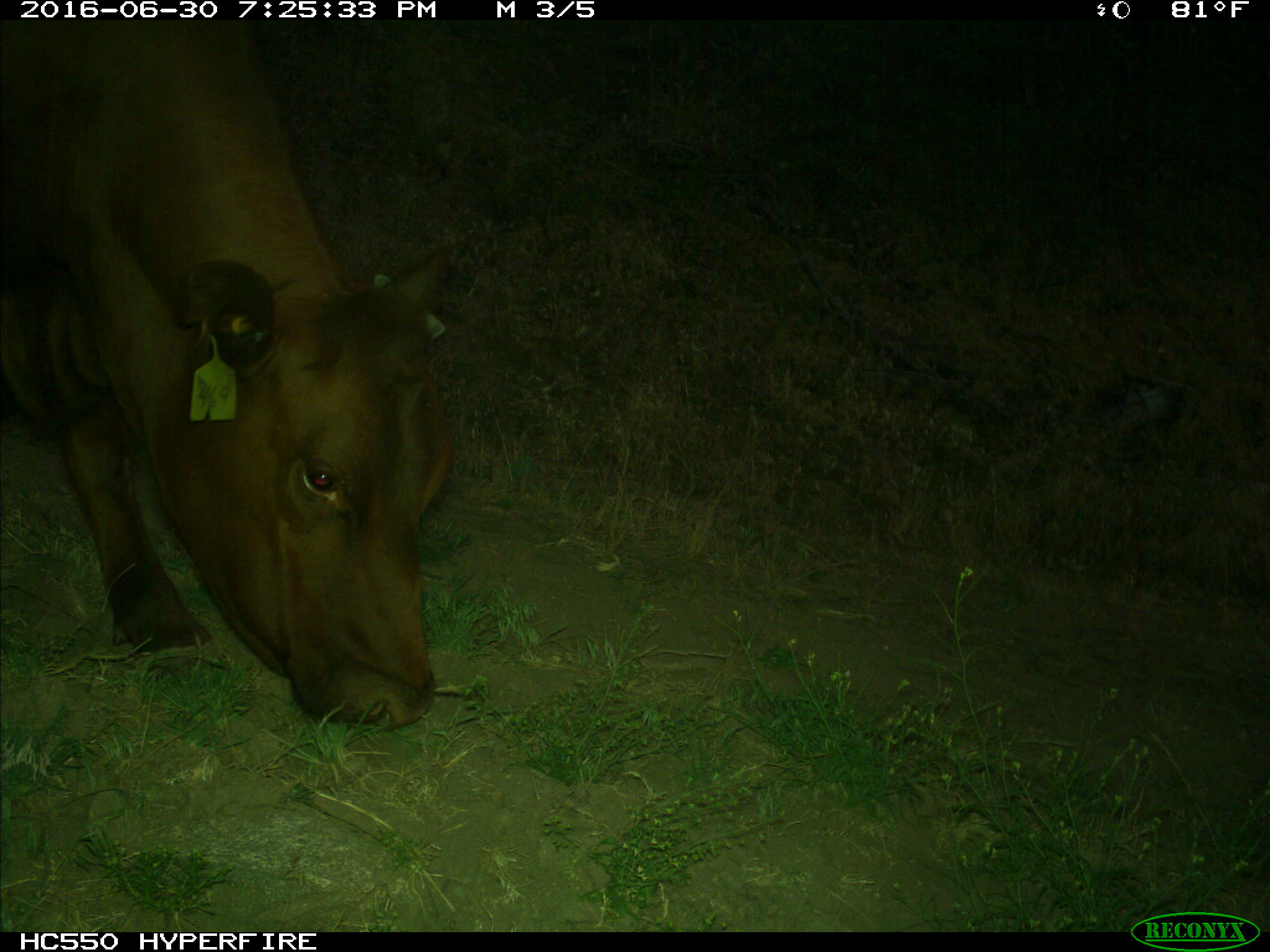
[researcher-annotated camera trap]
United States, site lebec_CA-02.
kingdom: Animalia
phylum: Chordata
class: Mammalia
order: Artiodactyla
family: Bovidae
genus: Bos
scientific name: Bos taurus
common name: domestic cow